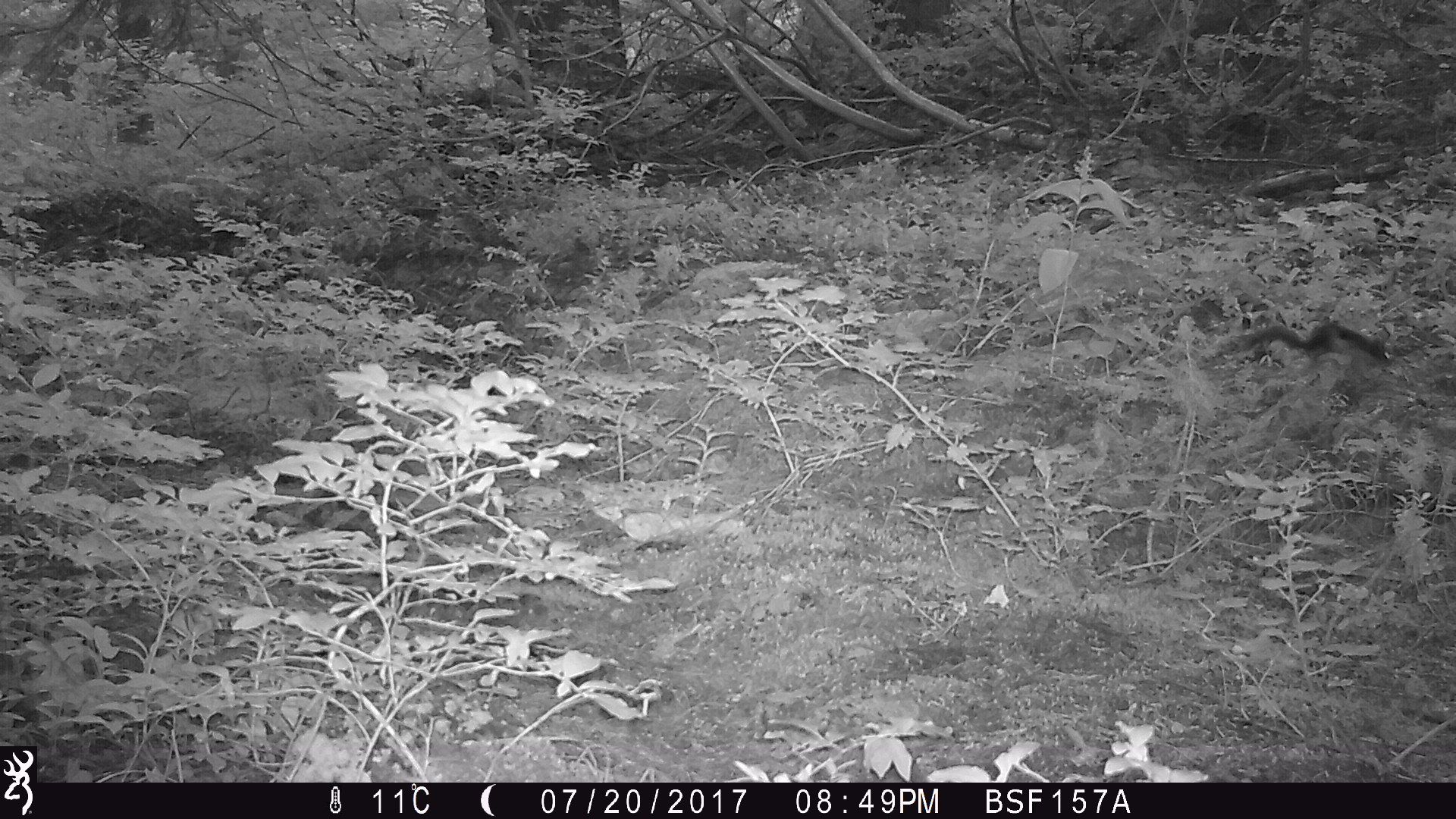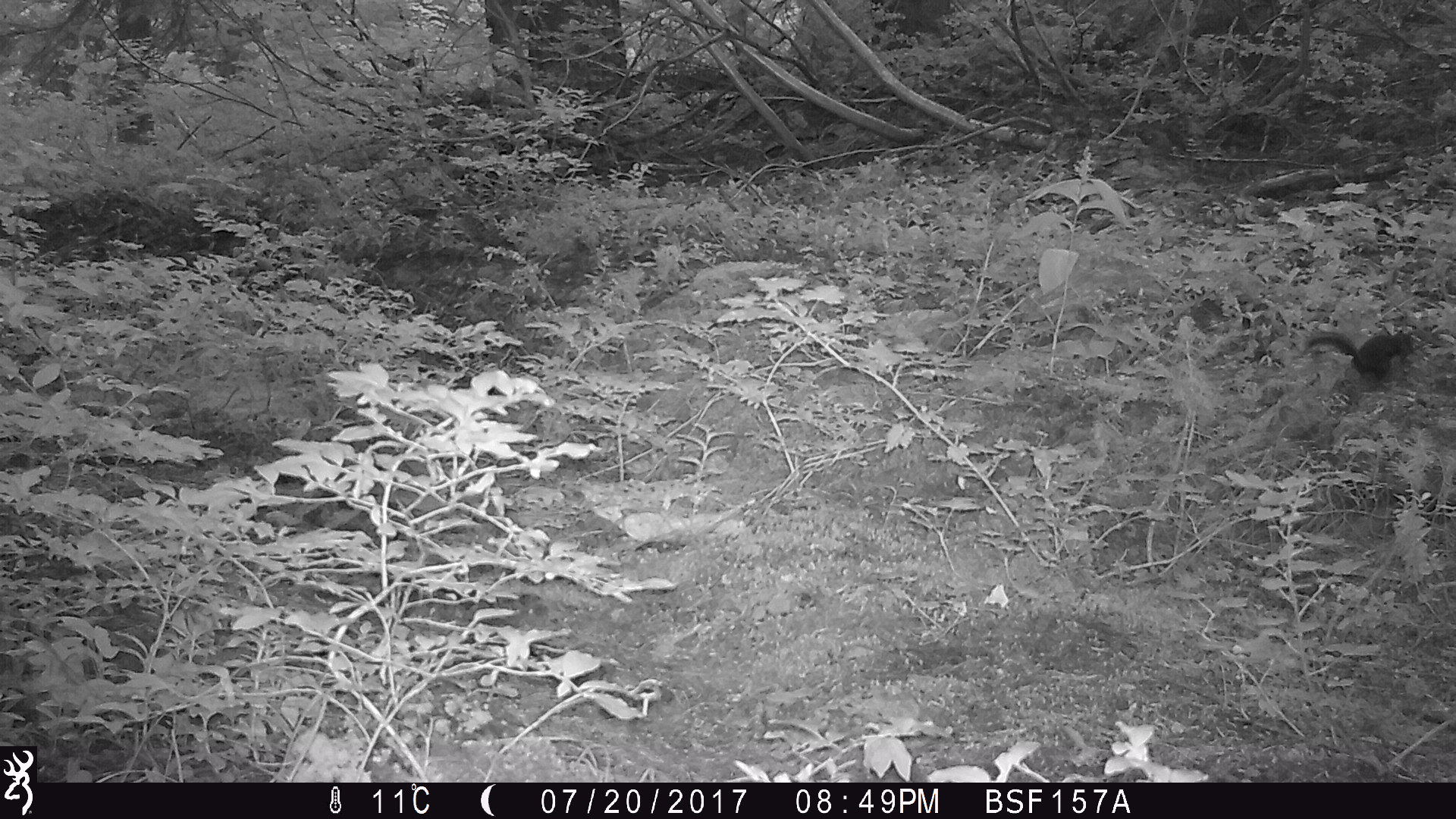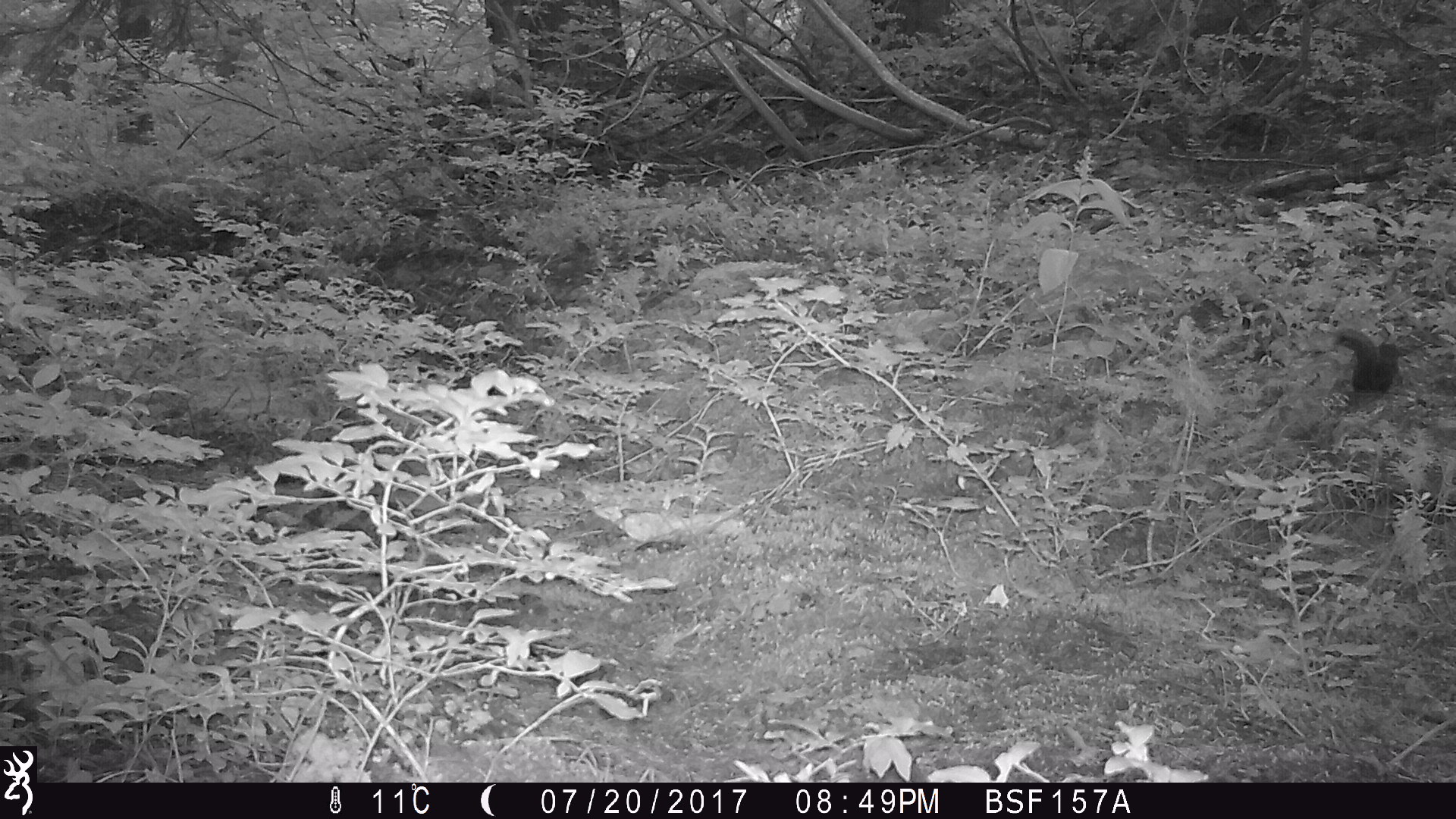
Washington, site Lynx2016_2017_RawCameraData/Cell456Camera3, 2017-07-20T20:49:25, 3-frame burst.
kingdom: Animalia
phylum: Chordata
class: Mammalia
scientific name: Mammalia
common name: small mammal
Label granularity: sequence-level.